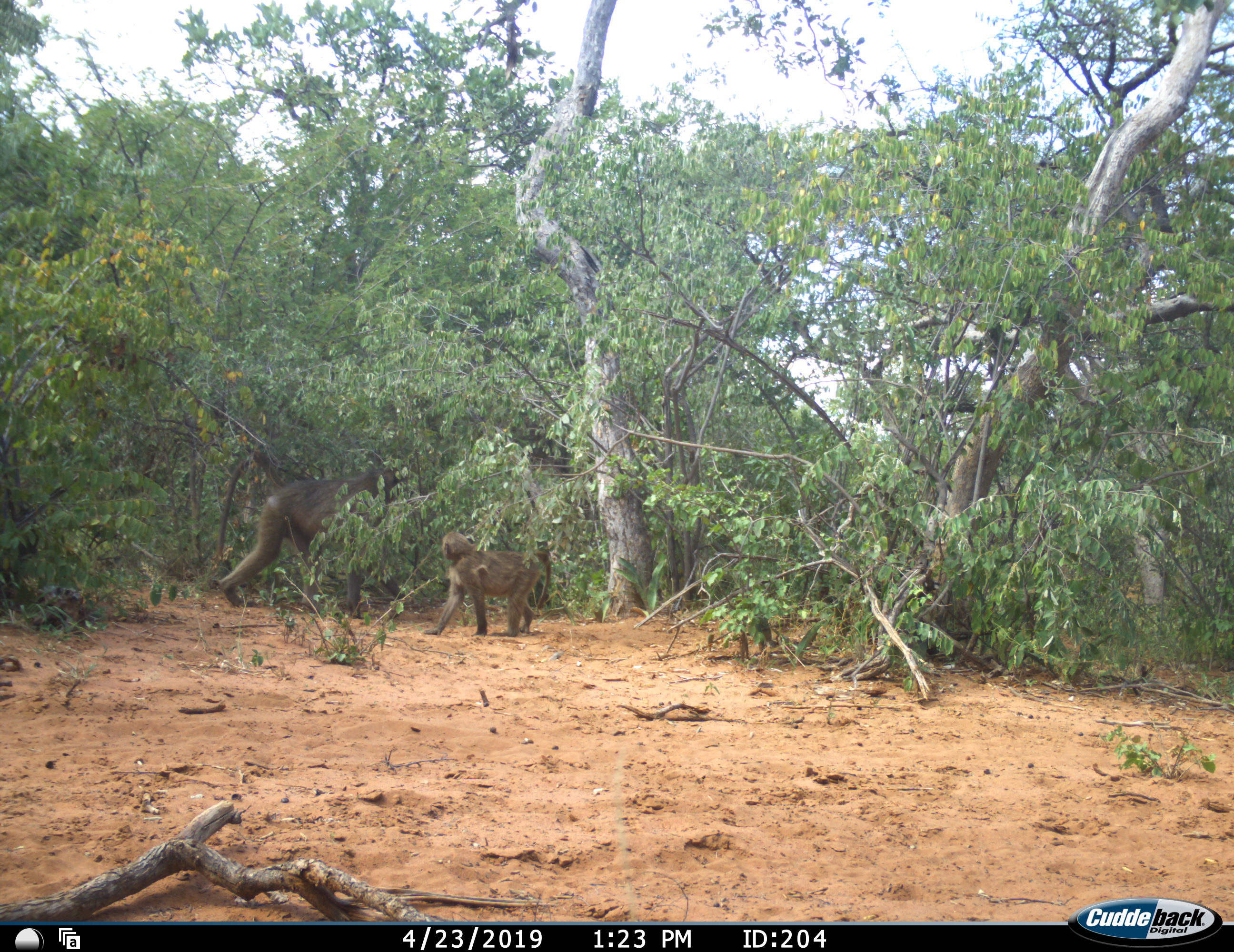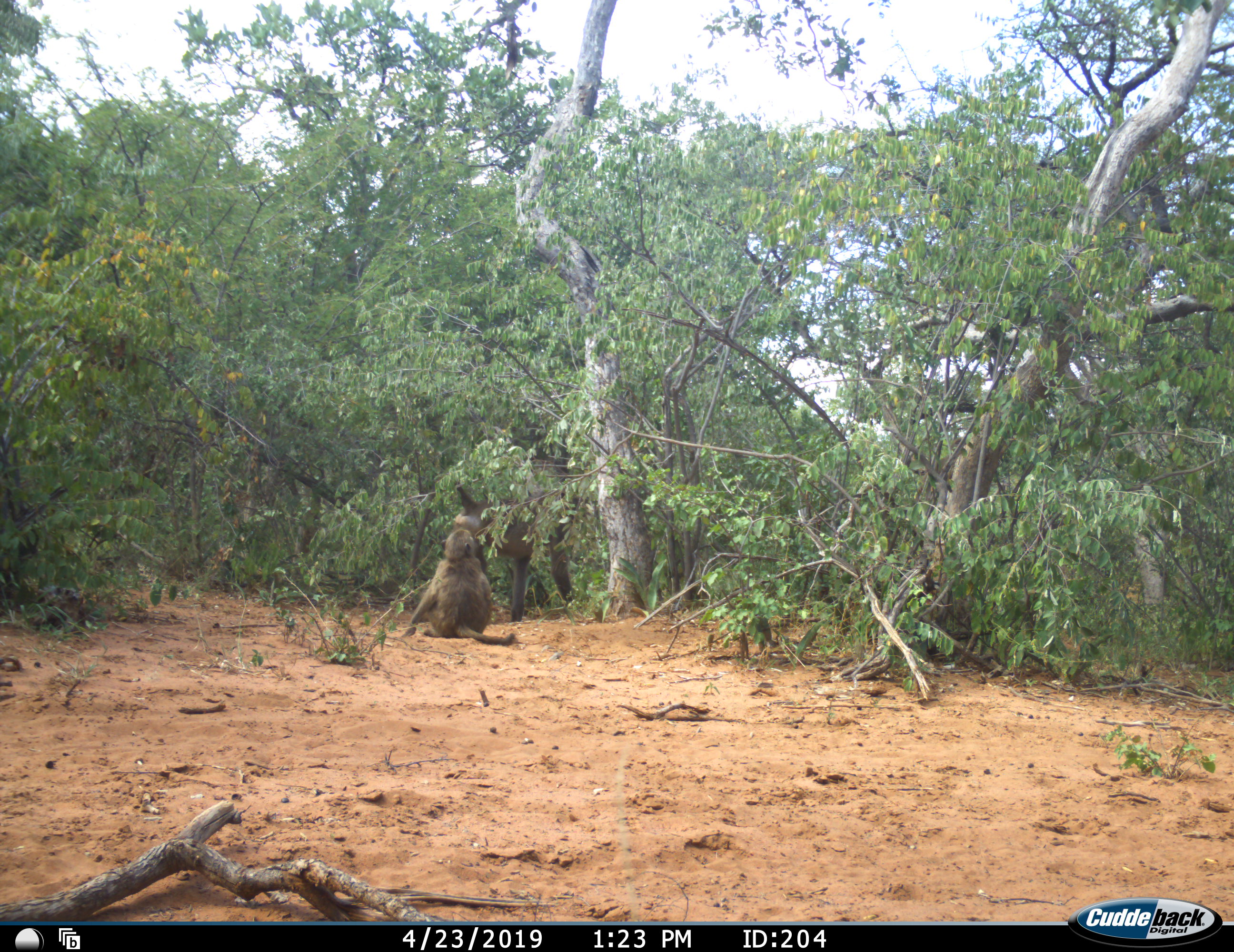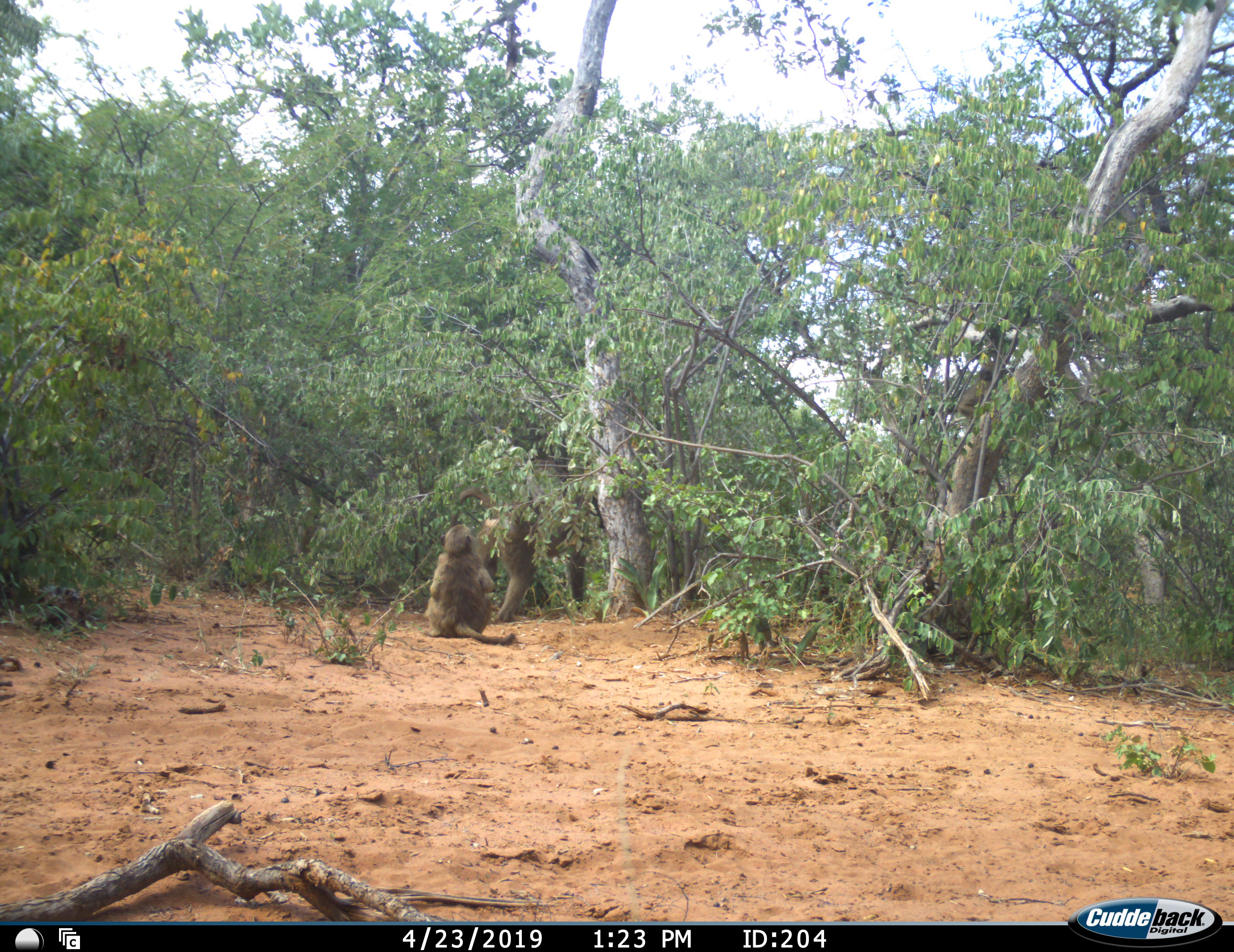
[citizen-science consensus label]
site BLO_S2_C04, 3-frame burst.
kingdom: Animalia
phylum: Chordata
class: Mammalia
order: Primates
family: Cercopithecidae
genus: Papio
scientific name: Papio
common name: baboon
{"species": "baboon (Papio)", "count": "2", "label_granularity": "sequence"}